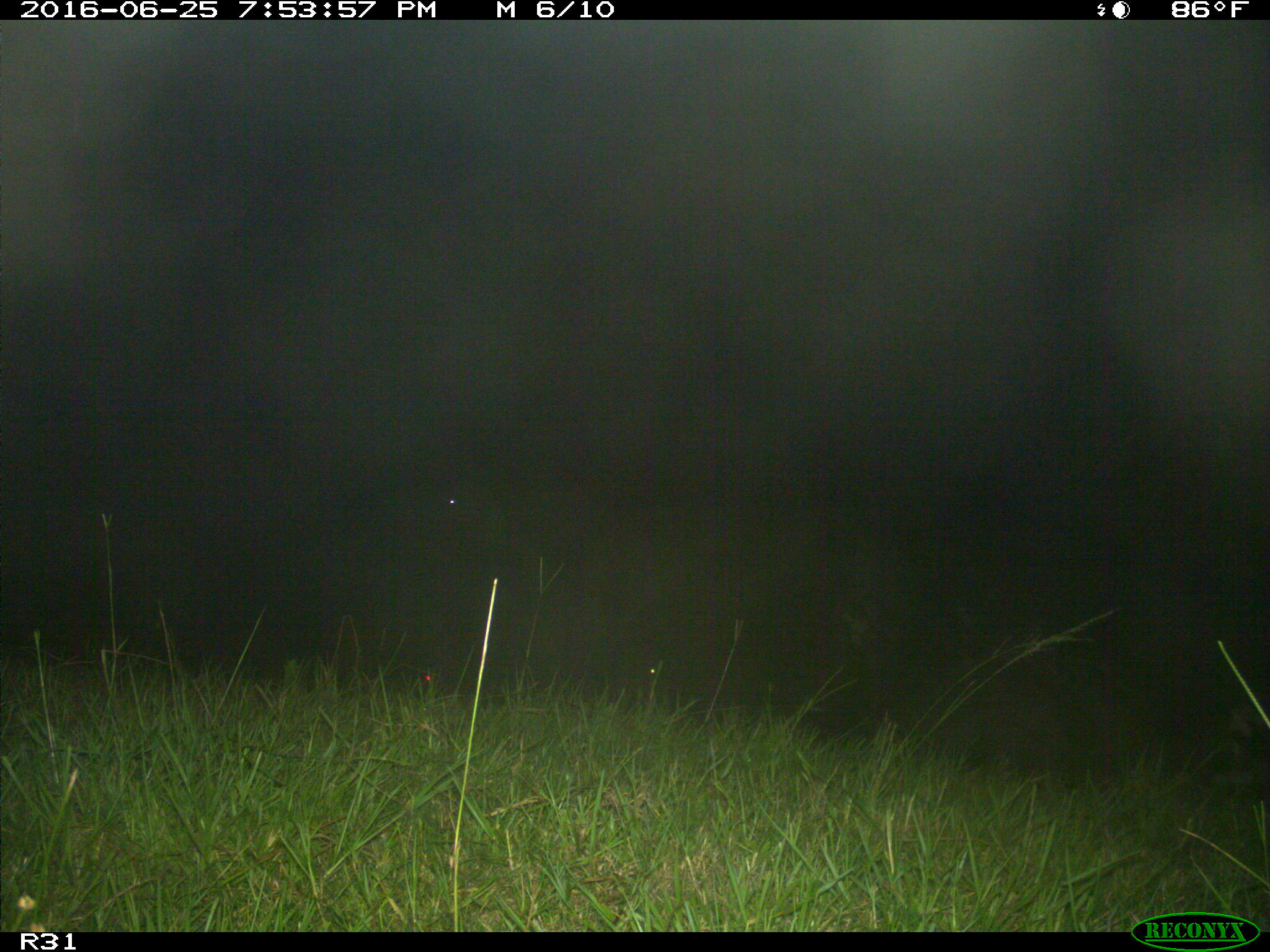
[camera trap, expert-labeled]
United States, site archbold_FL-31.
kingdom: Animalia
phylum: Chordata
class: Mammalia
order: Artiodactyla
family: Bovidae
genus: Bos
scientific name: Bos taurus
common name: domestic cow